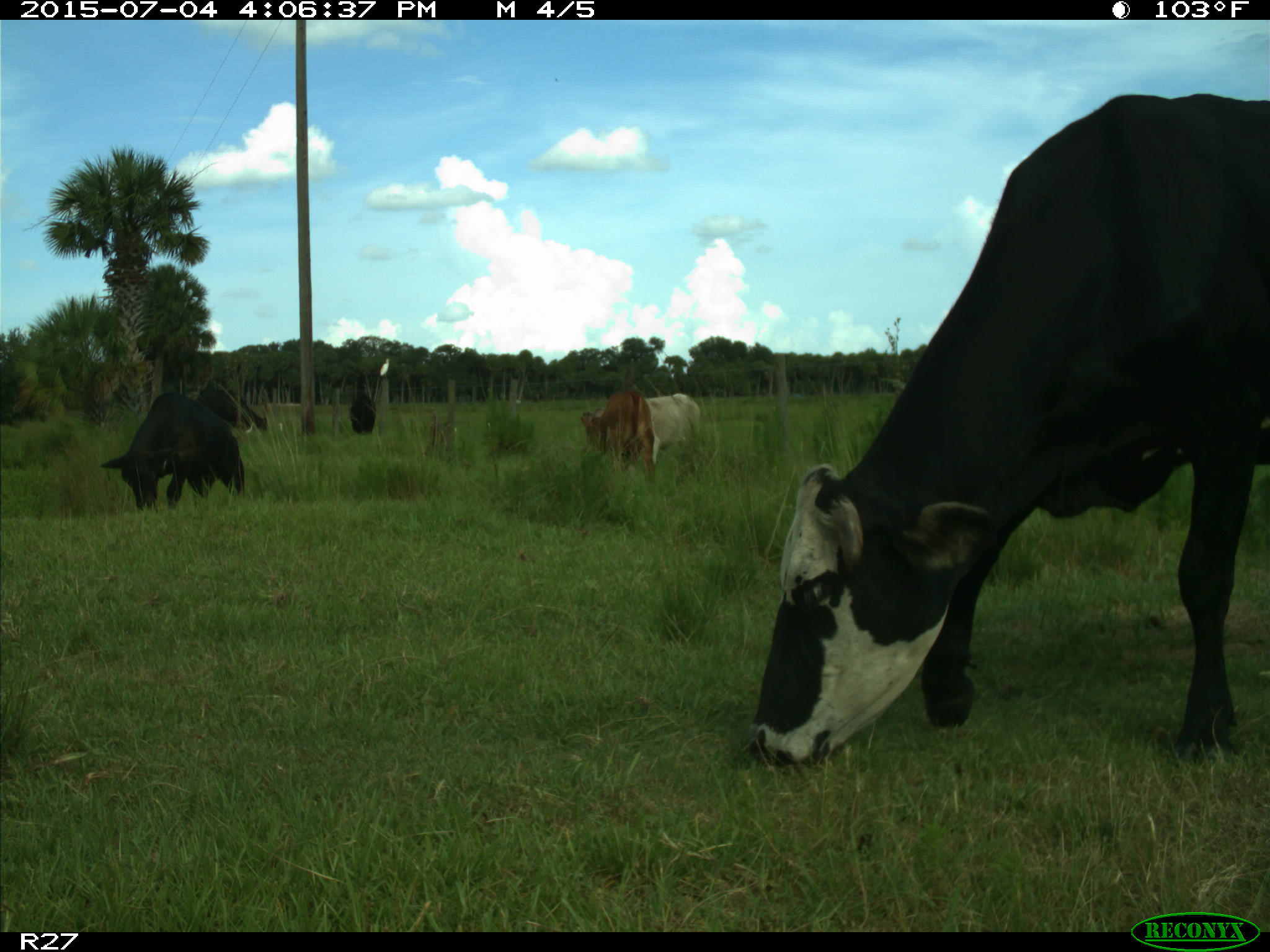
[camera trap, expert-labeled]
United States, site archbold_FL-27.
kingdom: Animalia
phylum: Chordata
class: Mammalia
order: Artiodactyla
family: Bovidae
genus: Bos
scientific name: Bos taurus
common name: domestic cow